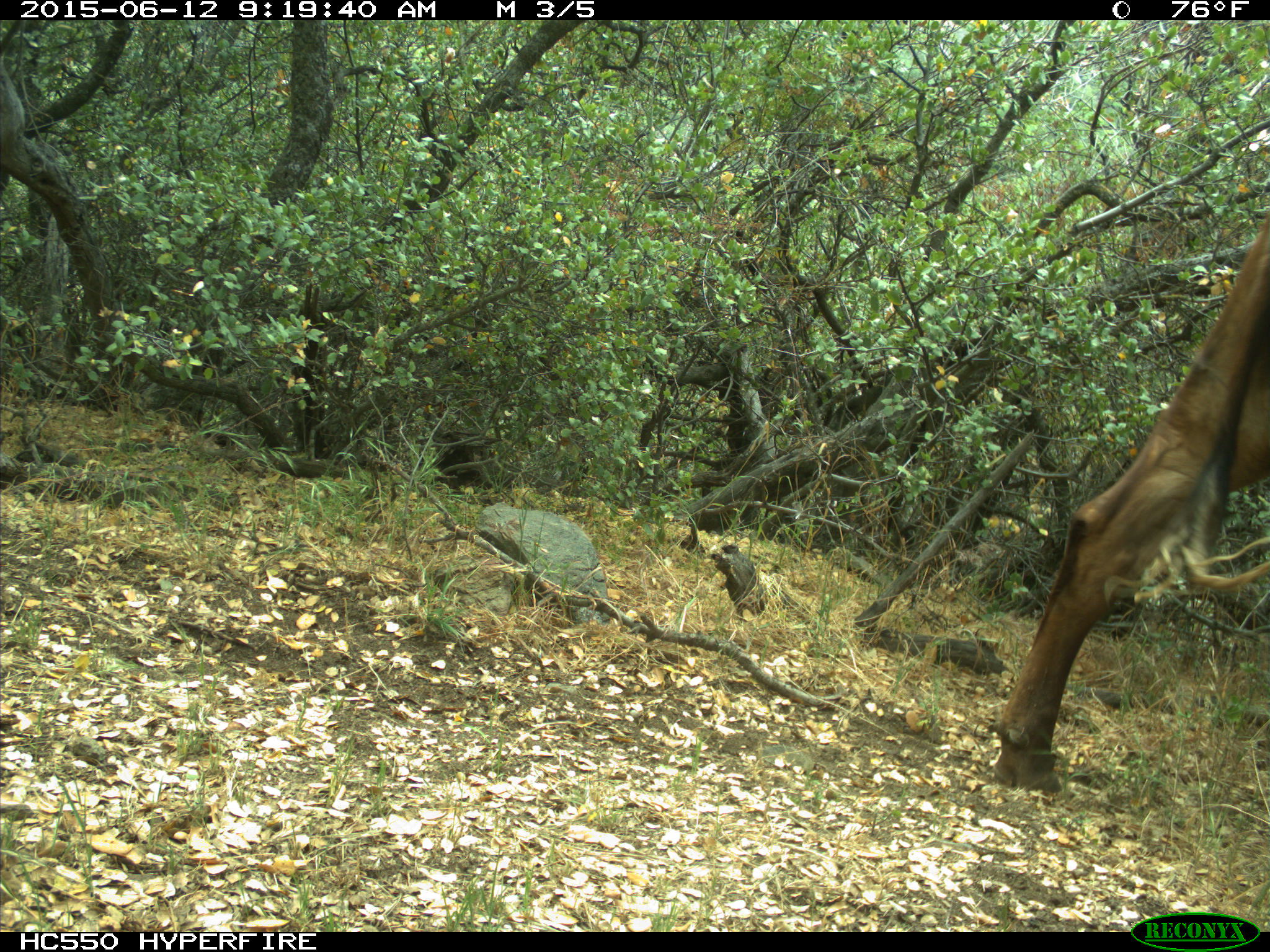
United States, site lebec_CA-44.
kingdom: Animalia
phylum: Chordata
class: Mammalia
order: Artiodactyla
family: Bovidae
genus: Bos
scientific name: Bos taurus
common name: domestic cow